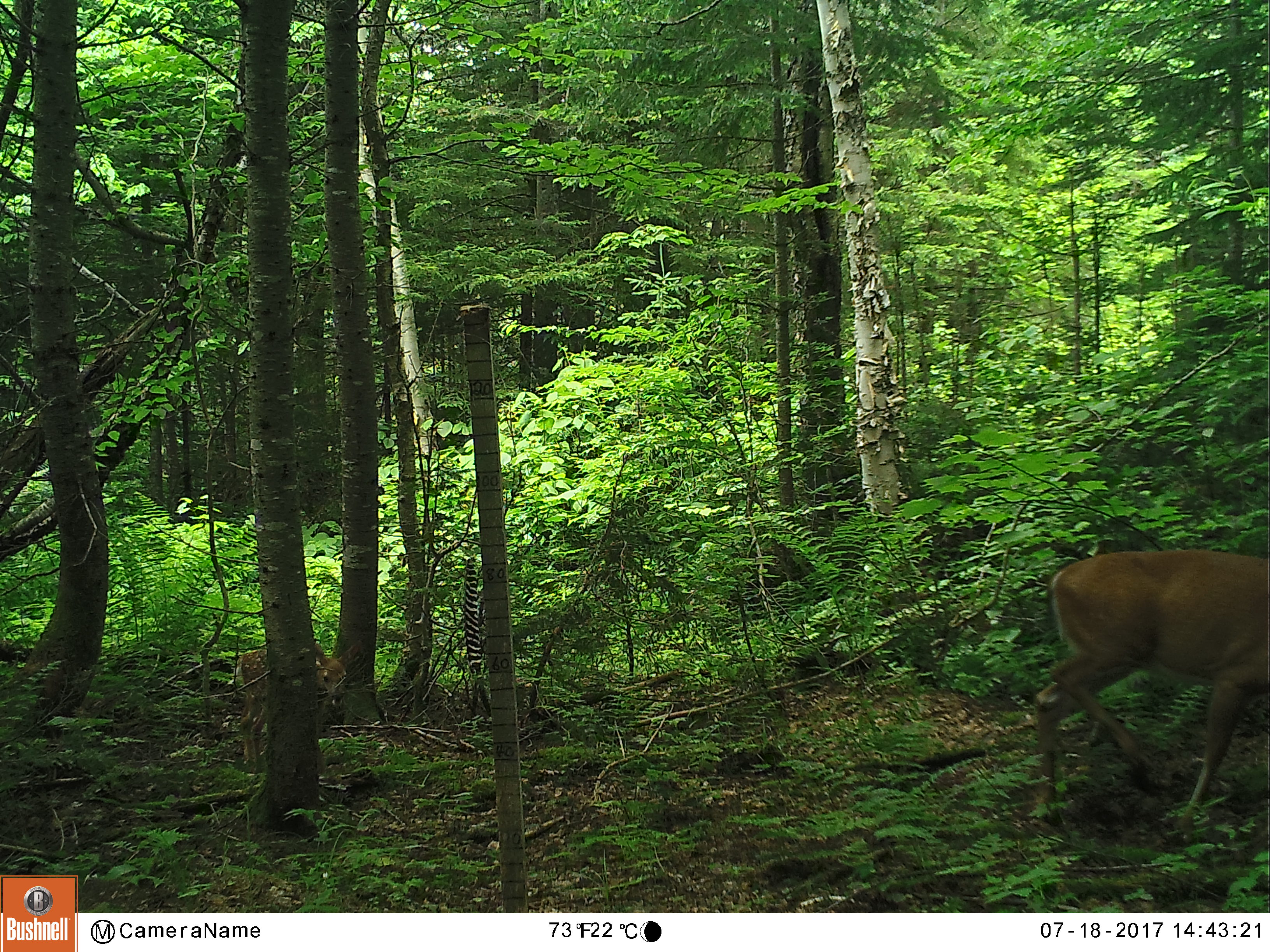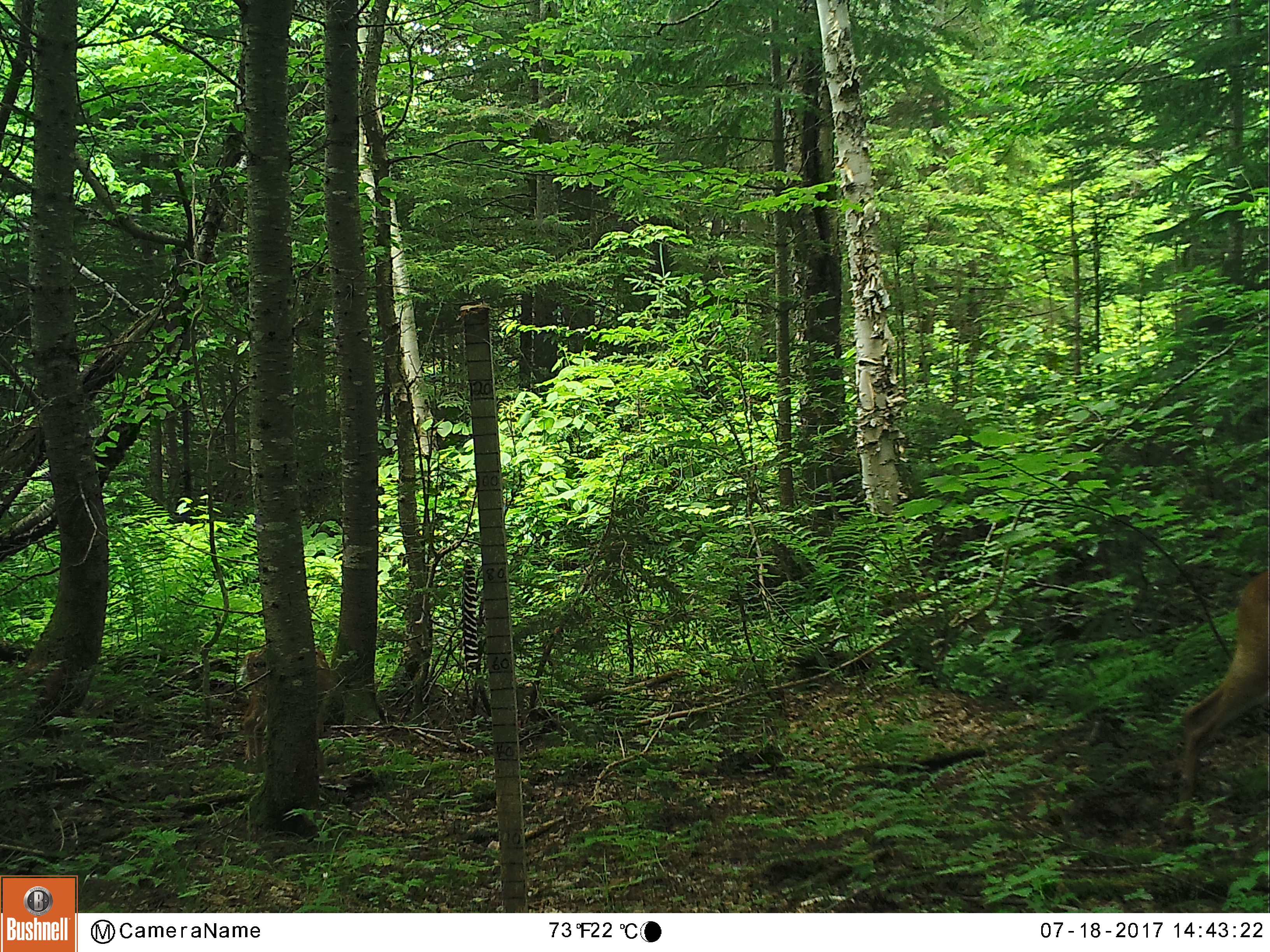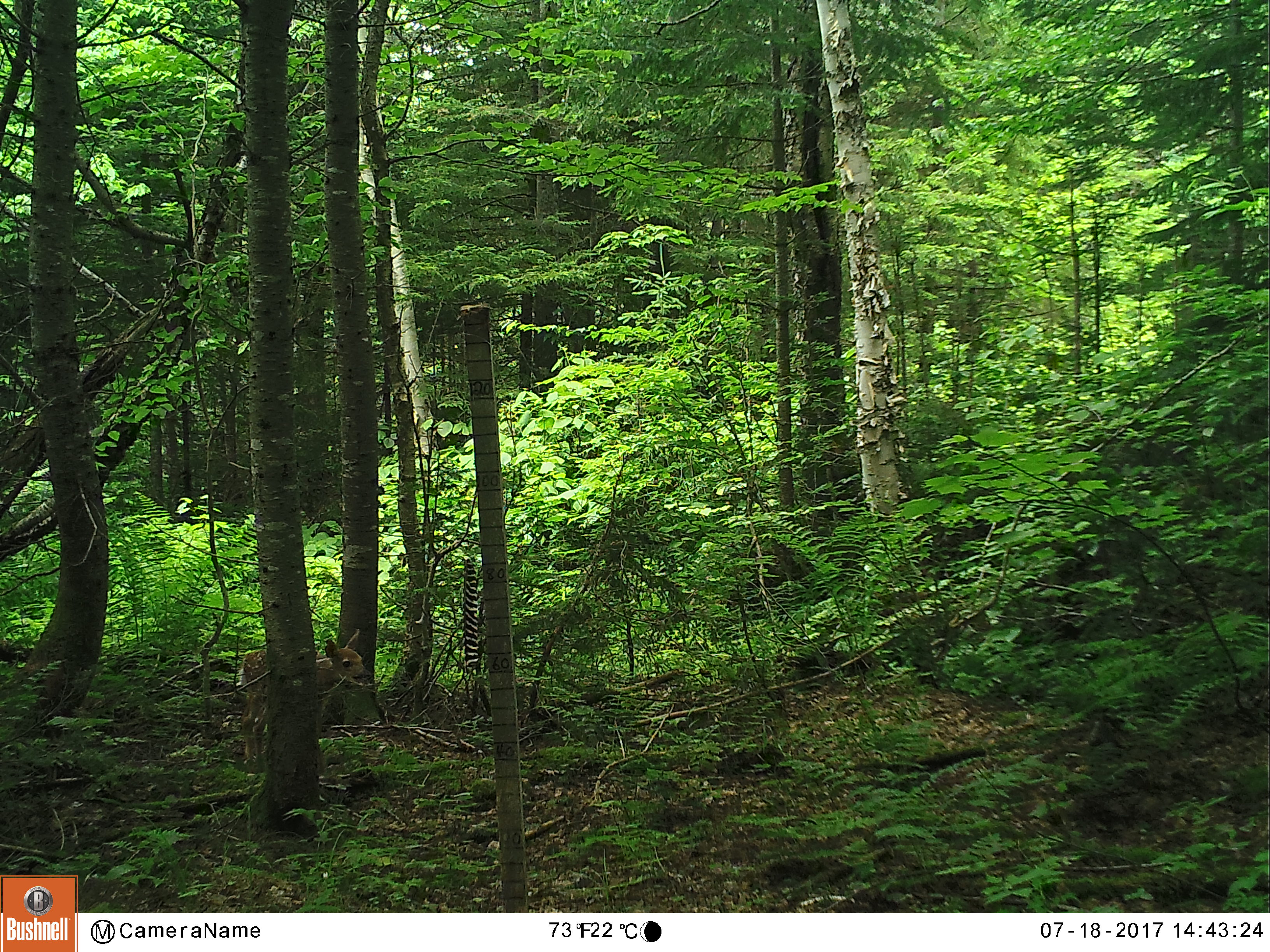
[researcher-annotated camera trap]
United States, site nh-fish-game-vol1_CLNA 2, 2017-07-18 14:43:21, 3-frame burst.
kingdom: Animalia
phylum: Chordata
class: Mammalia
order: Artiodactyla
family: Cervidae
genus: Odocoileus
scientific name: Odocoileus virginianus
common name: white-tailed deer